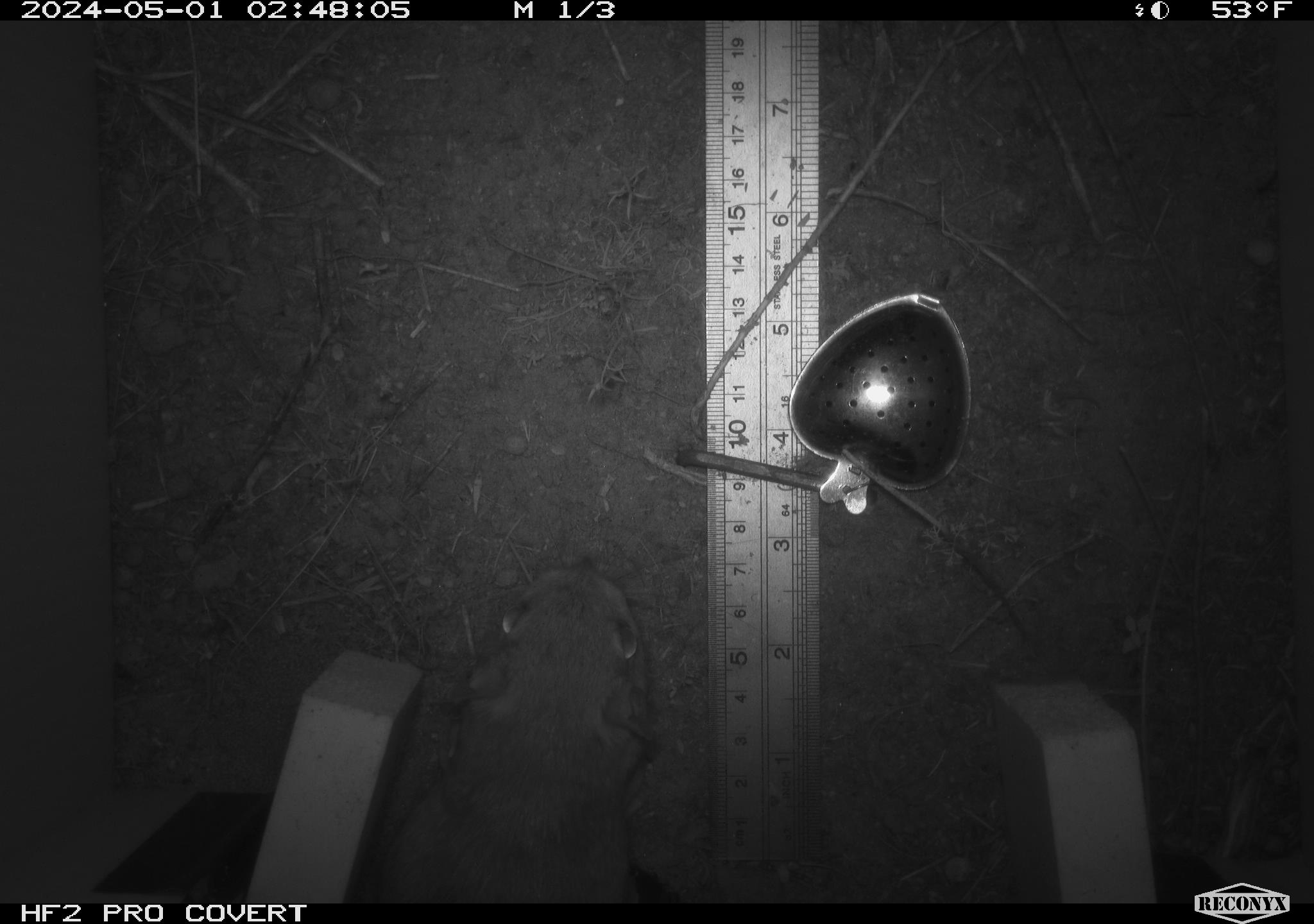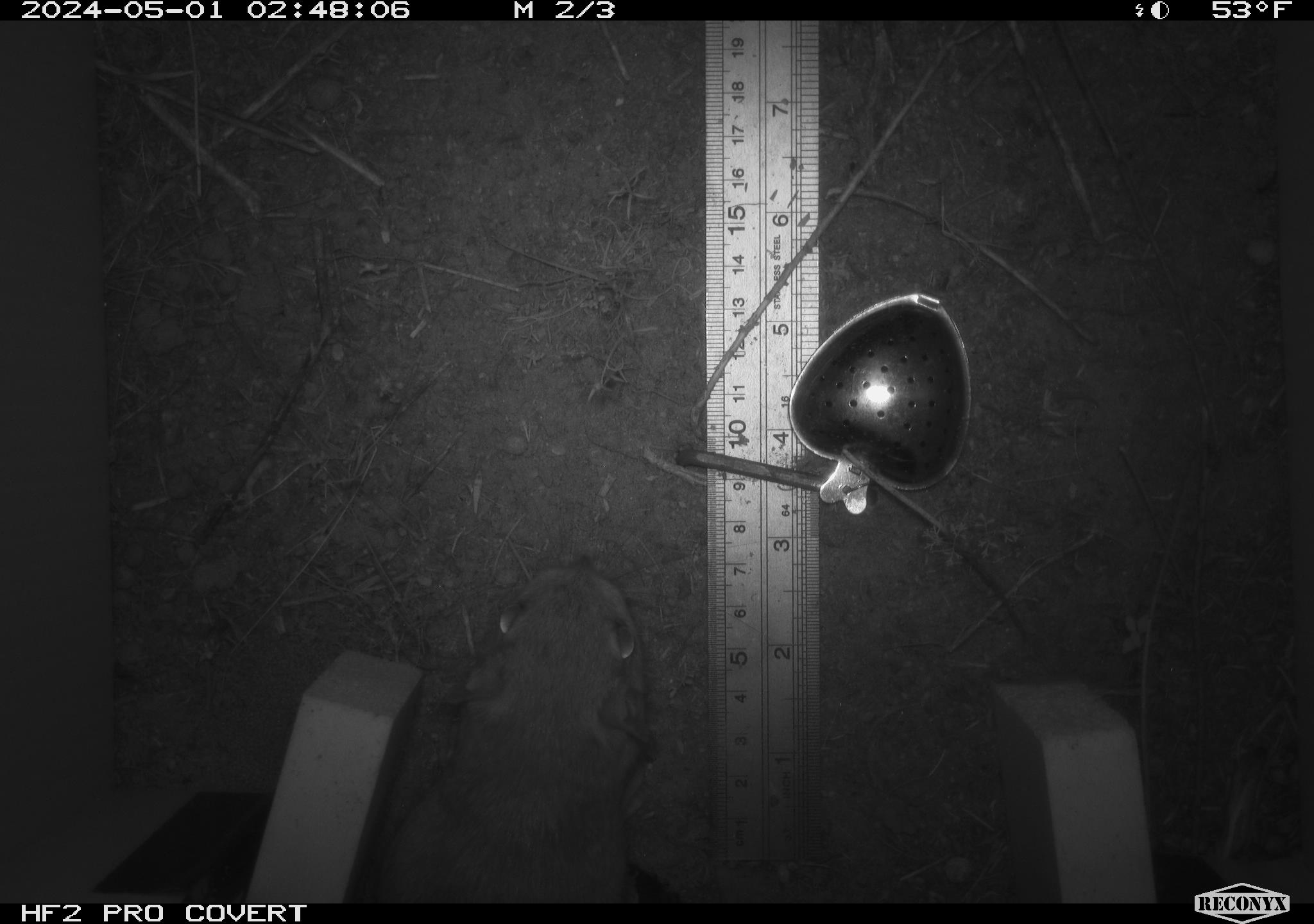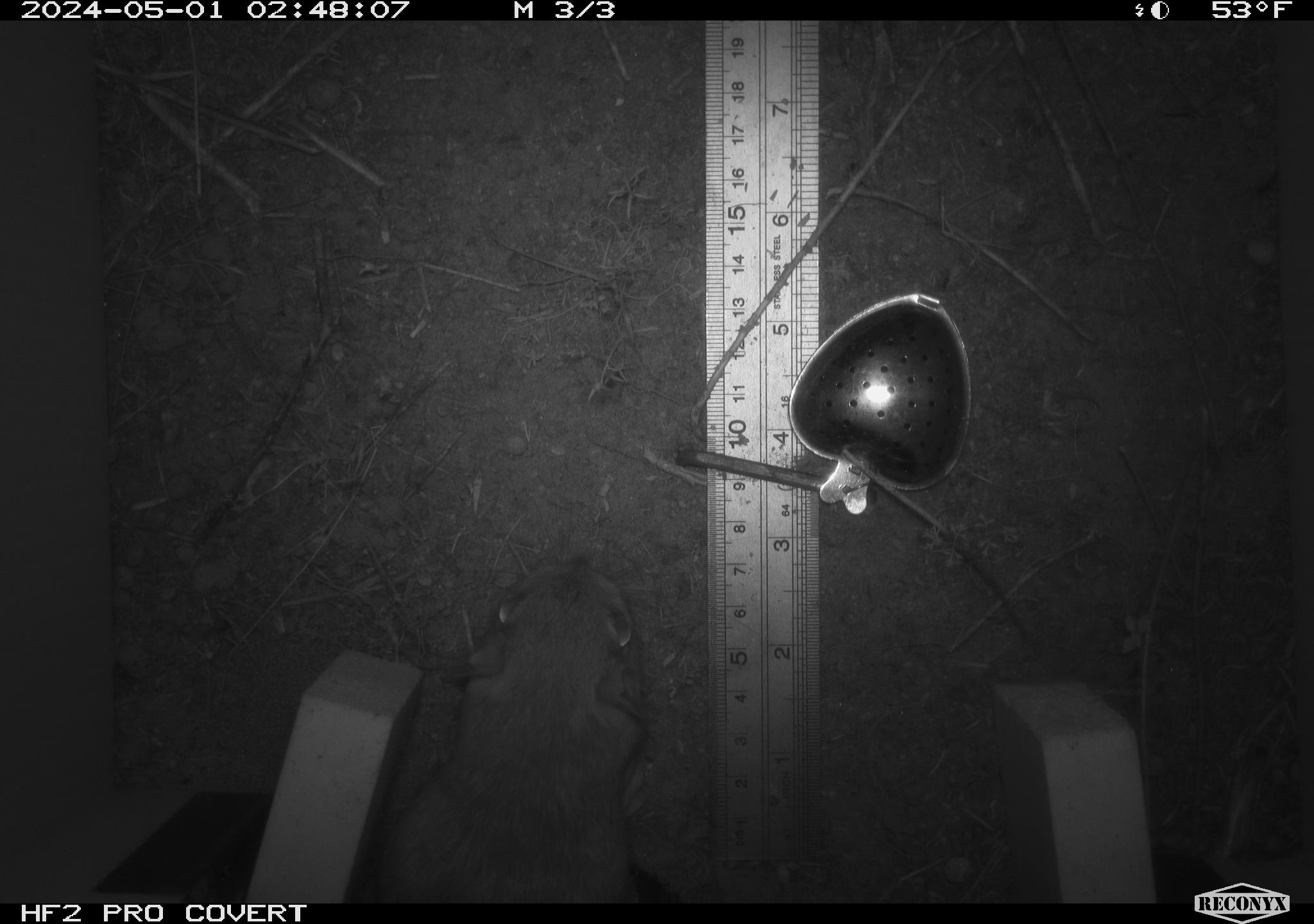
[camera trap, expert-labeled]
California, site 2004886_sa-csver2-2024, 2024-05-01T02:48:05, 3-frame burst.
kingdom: Animalia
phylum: Chordata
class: Mammalia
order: Rodentia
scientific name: Rodentia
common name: rodent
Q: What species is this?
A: Rodent (Rodentia).